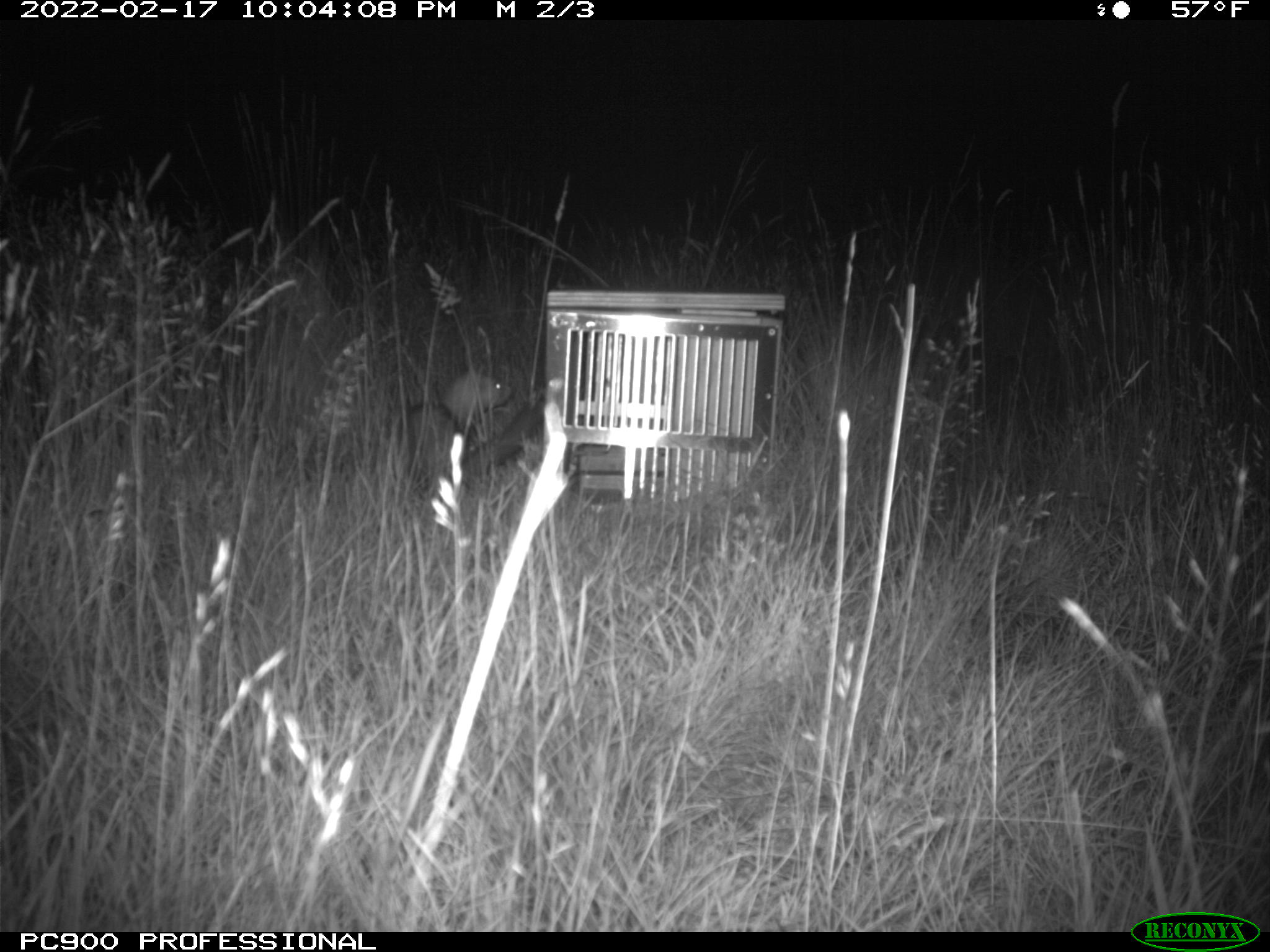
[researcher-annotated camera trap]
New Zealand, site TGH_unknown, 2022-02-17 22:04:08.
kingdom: Animalia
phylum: Chordata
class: Mammalia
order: Carnivora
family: Mustelidae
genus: Mustela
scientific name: Mustela furo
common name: ferret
Ferret (Mustela furo).